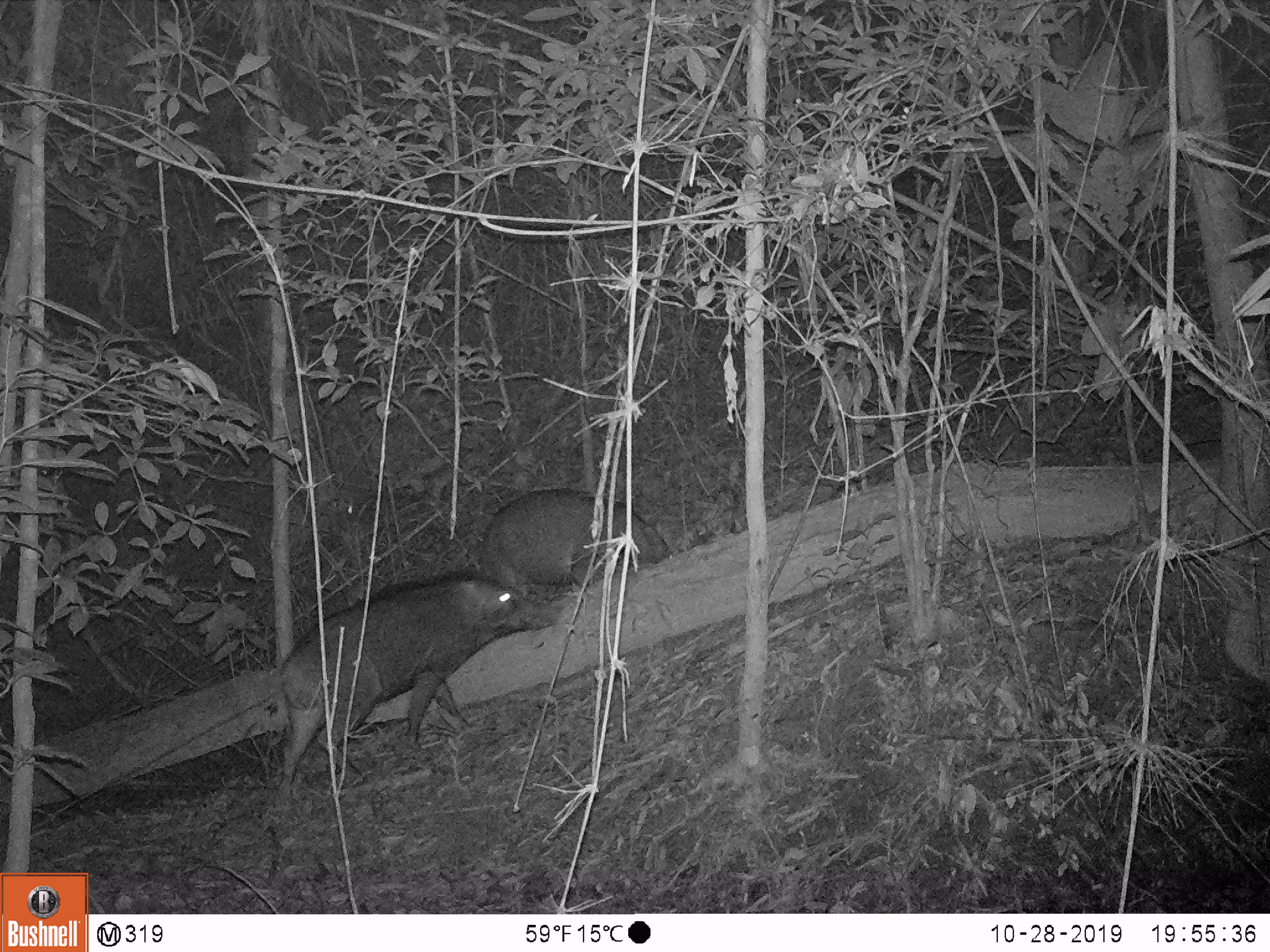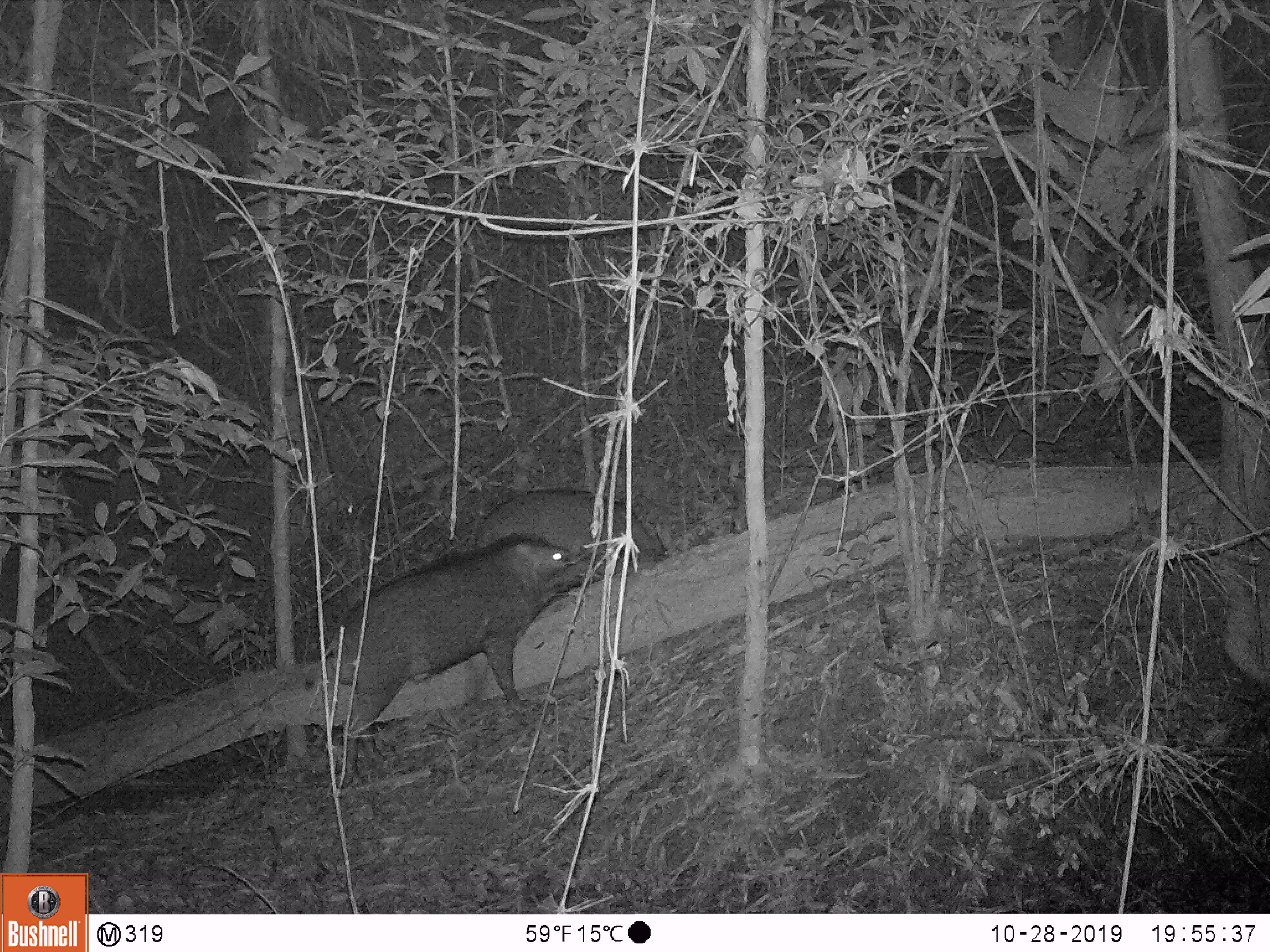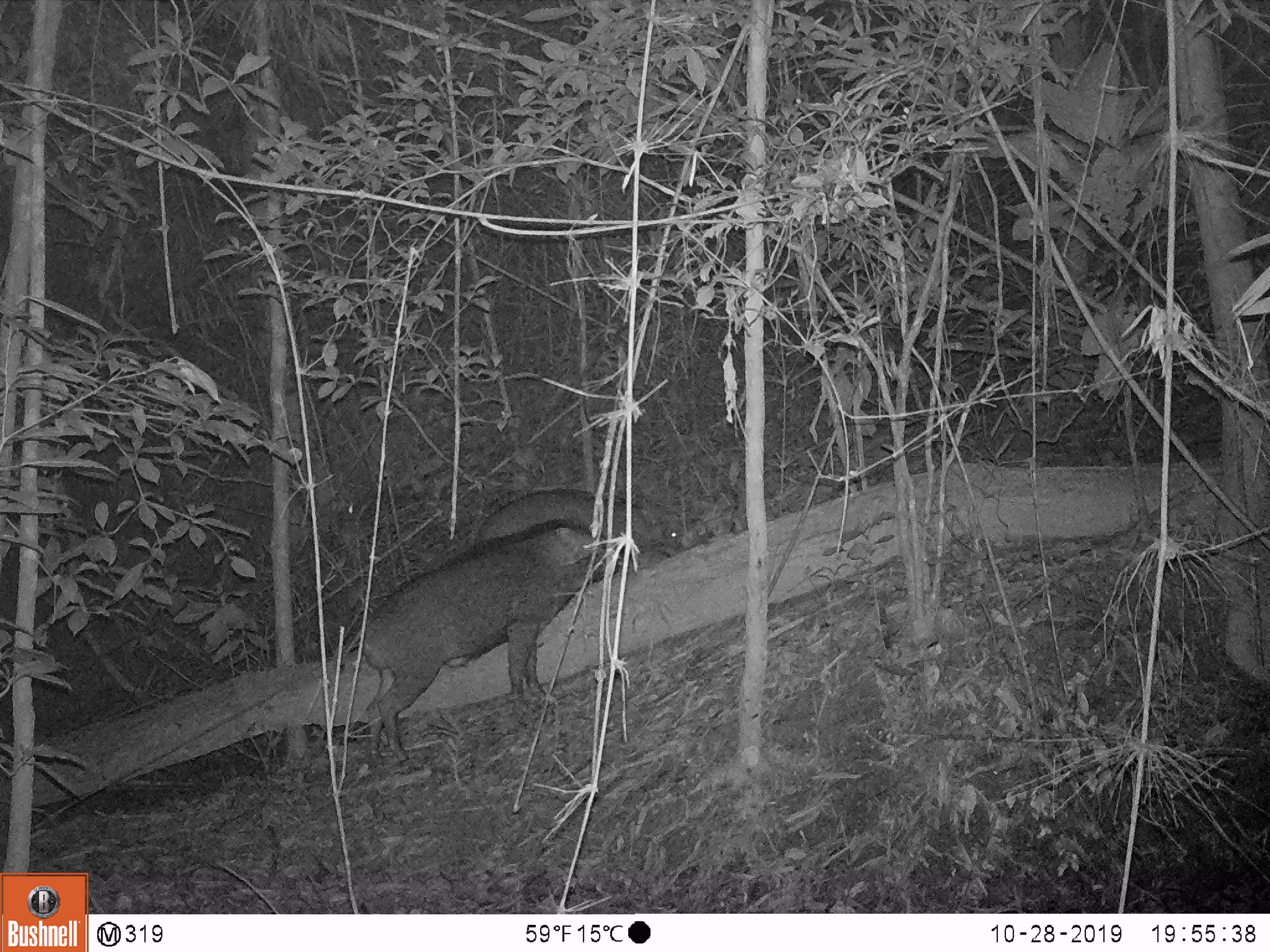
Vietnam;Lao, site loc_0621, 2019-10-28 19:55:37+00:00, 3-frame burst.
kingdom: Animalia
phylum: Chordata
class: Mammalia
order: Artiodactyla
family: Suidae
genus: Sus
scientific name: Sus scrofa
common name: eurasian wild pig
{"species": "eurasian wild pig (Sus scrofa)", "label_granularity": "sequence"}